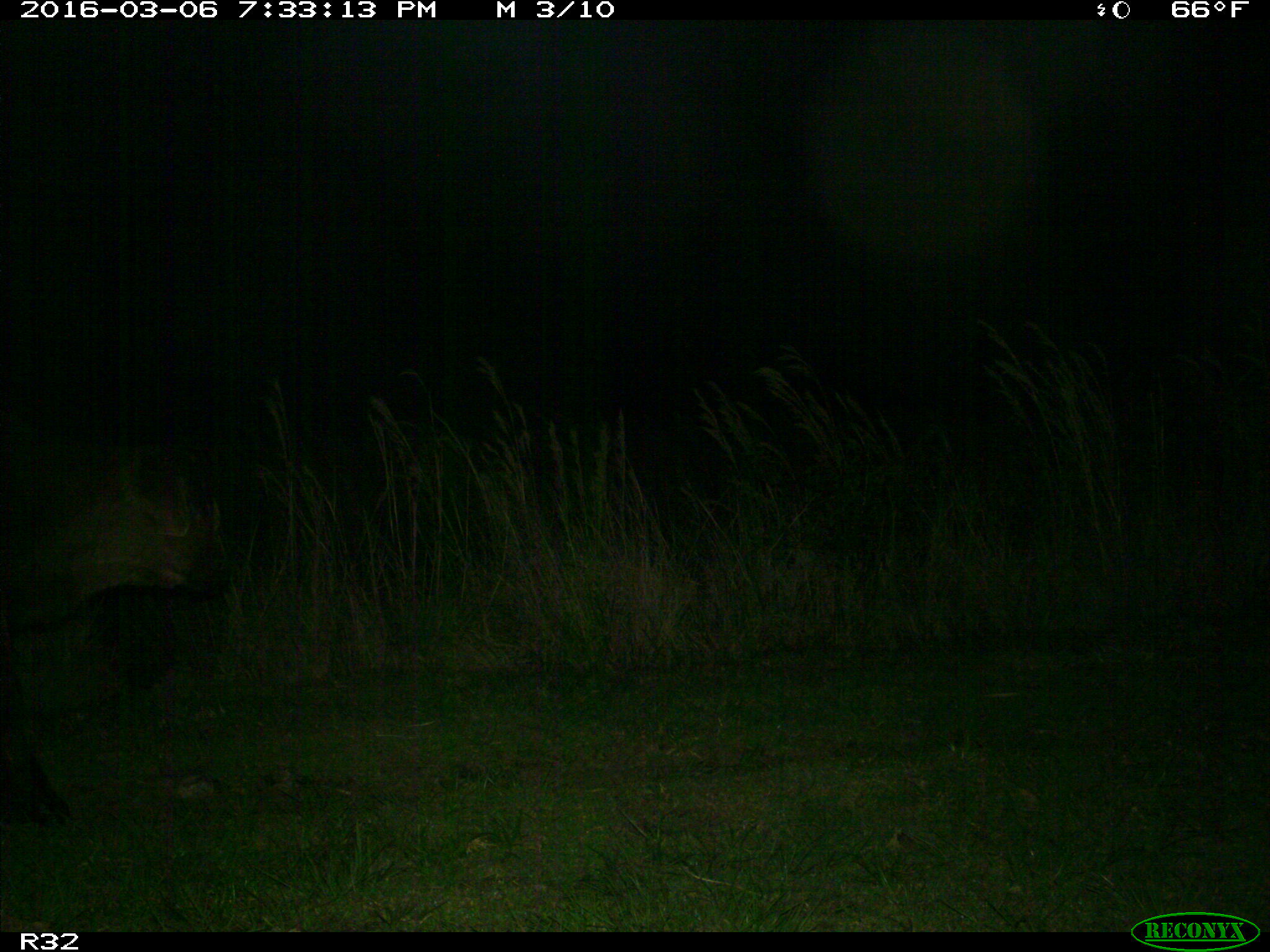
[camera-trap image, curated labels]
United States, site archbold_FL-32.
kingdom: Animalia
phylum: Chordata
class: Mammalia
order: Artiodactyla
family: Bovidae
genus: Bos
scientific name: Bos taurus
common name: domestic cow